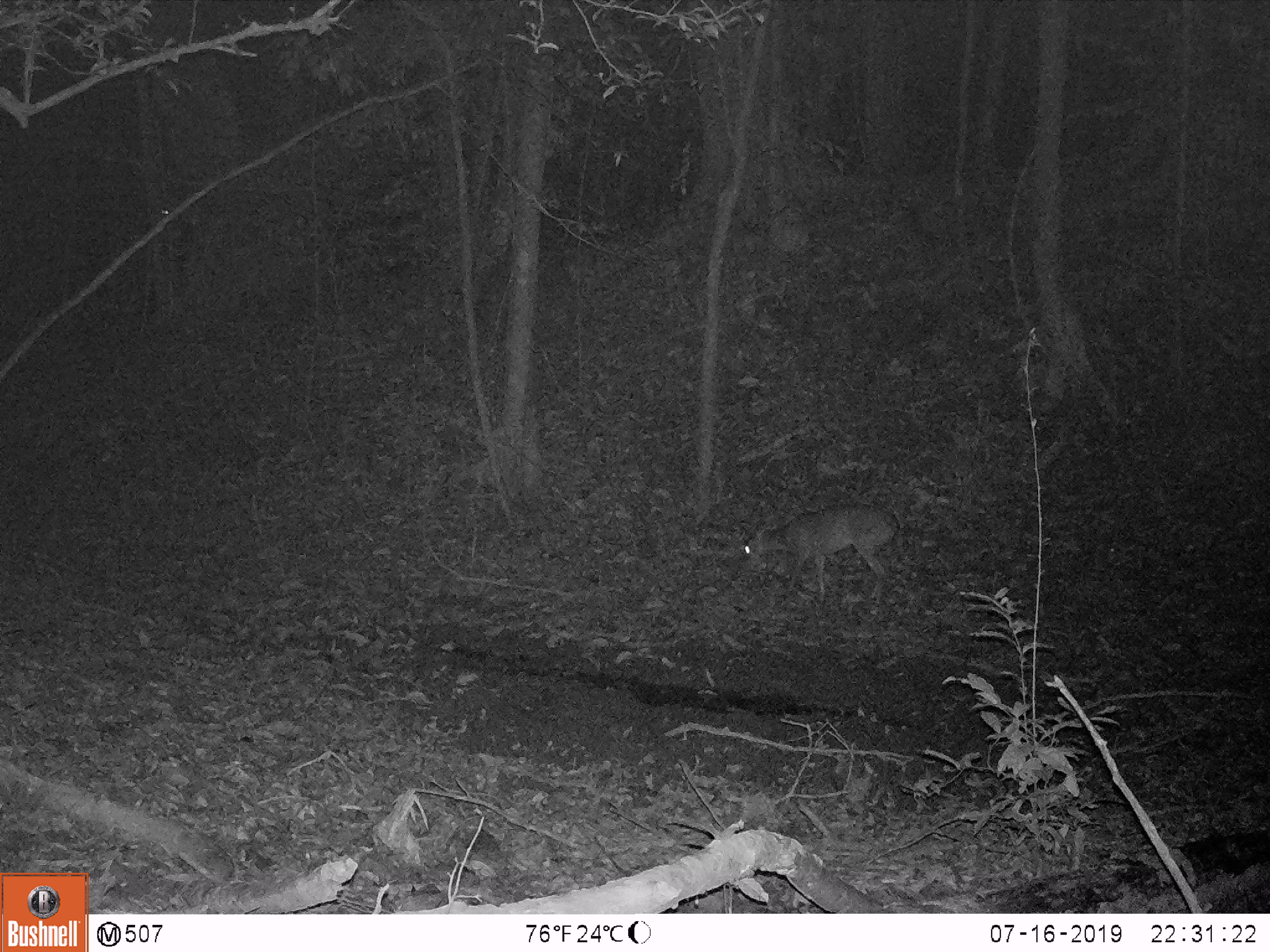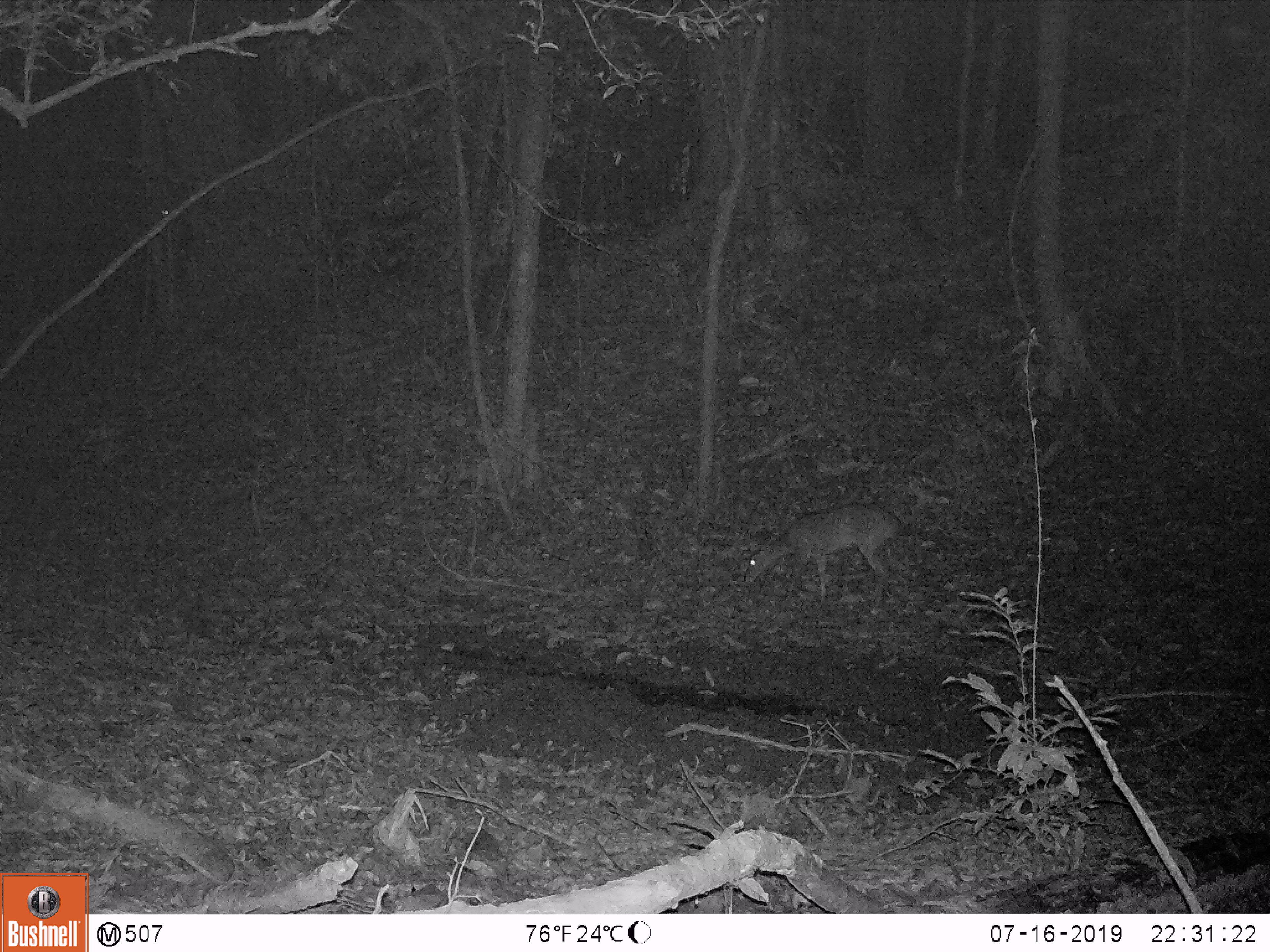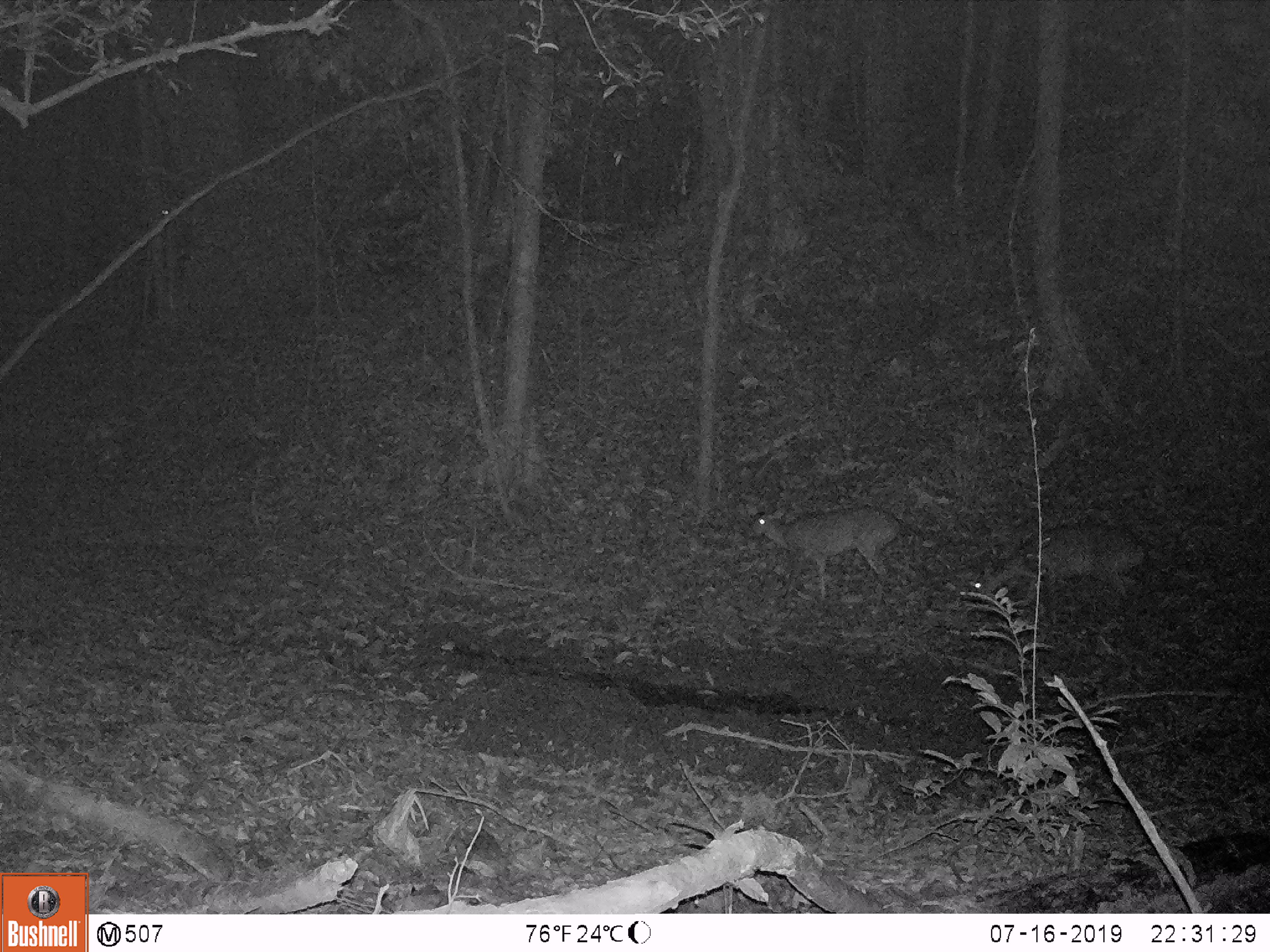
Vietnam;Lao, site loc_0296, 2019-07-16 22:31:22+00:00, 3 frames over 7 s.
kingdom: Animalia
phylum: Chordata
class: Mammalia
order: Artiodactyla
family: Cervidae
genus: Muntiacus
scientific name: Muntiacus vuquangensis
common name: large-antlered muntjac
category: large antlered muntjac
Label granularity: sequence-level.